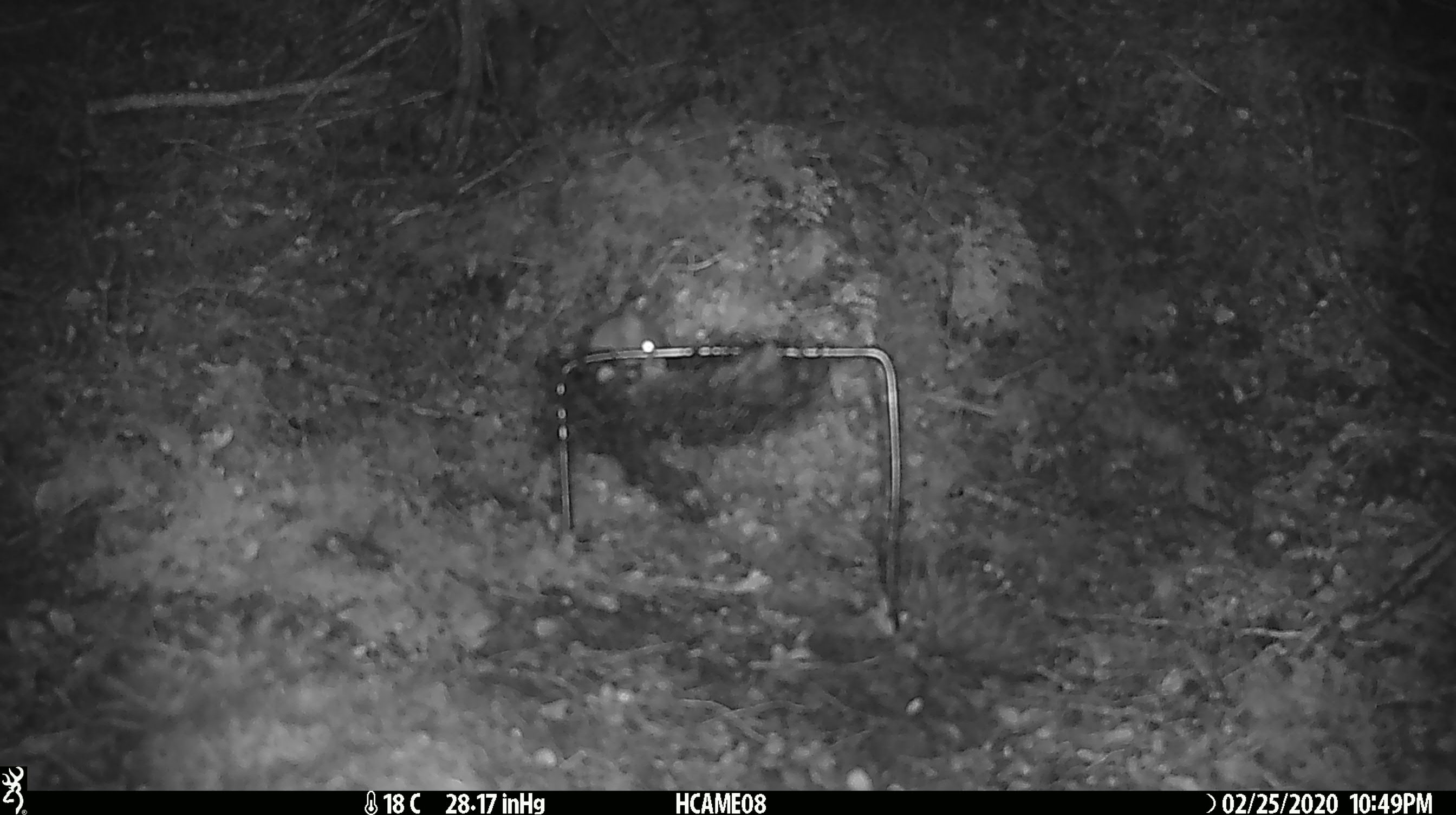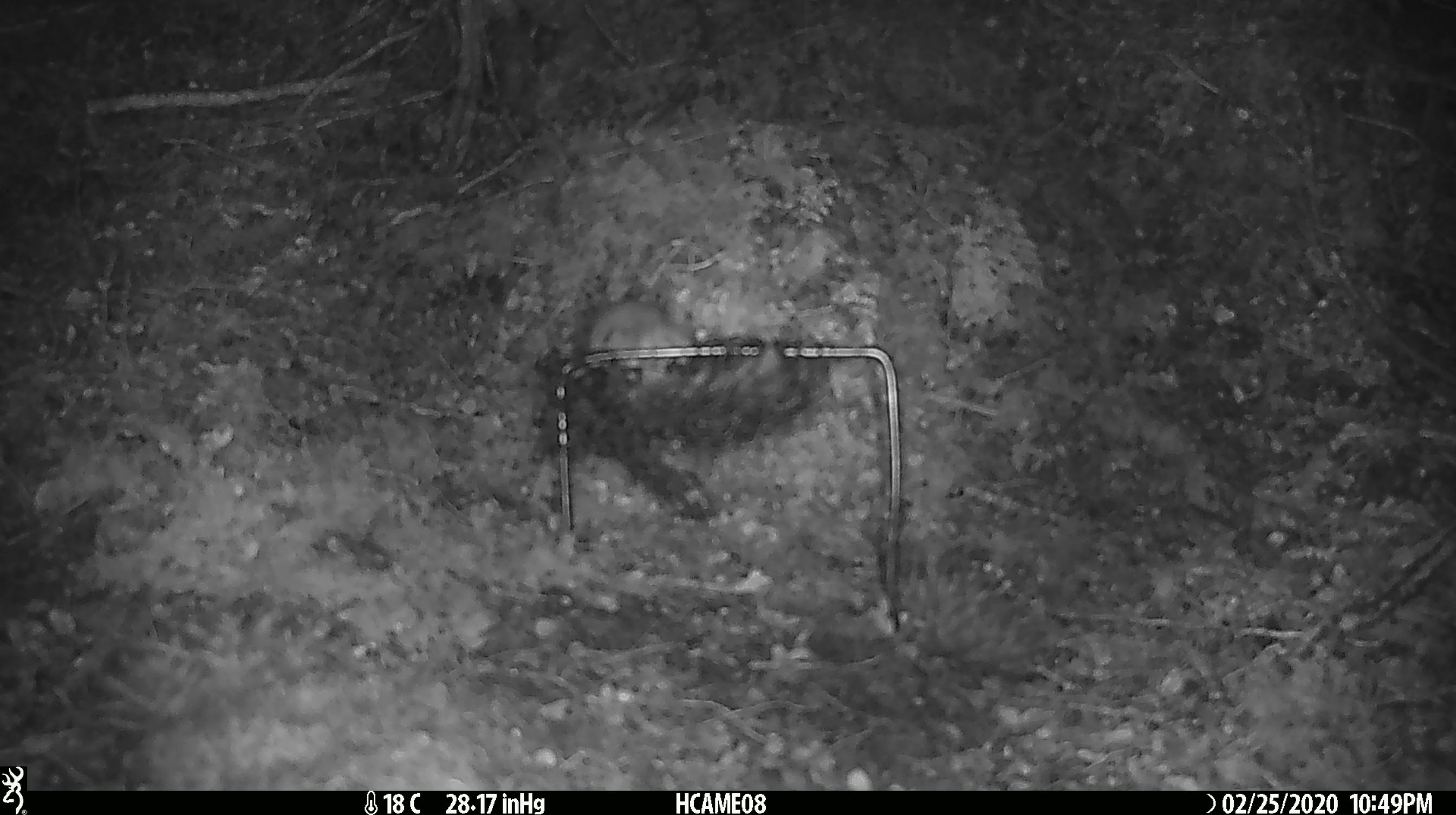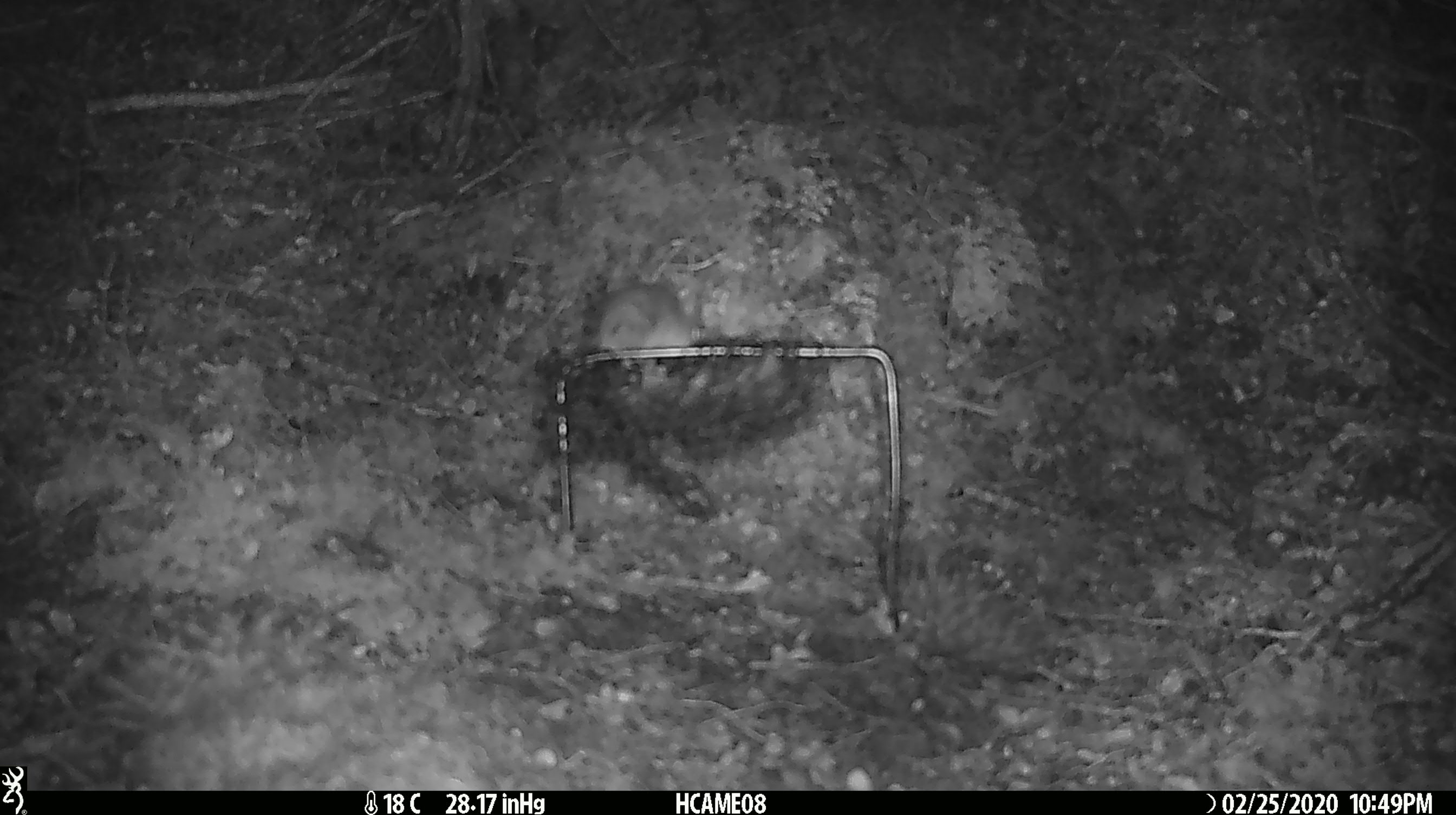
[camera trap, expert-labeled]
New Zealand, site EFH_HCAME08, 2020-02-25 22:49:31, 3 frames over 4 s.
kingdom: Animalia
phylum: Chordata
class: Mammalia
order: Rodentia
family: Muridae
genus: Mus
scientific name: Mus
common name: mouse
Mouse (Mus).